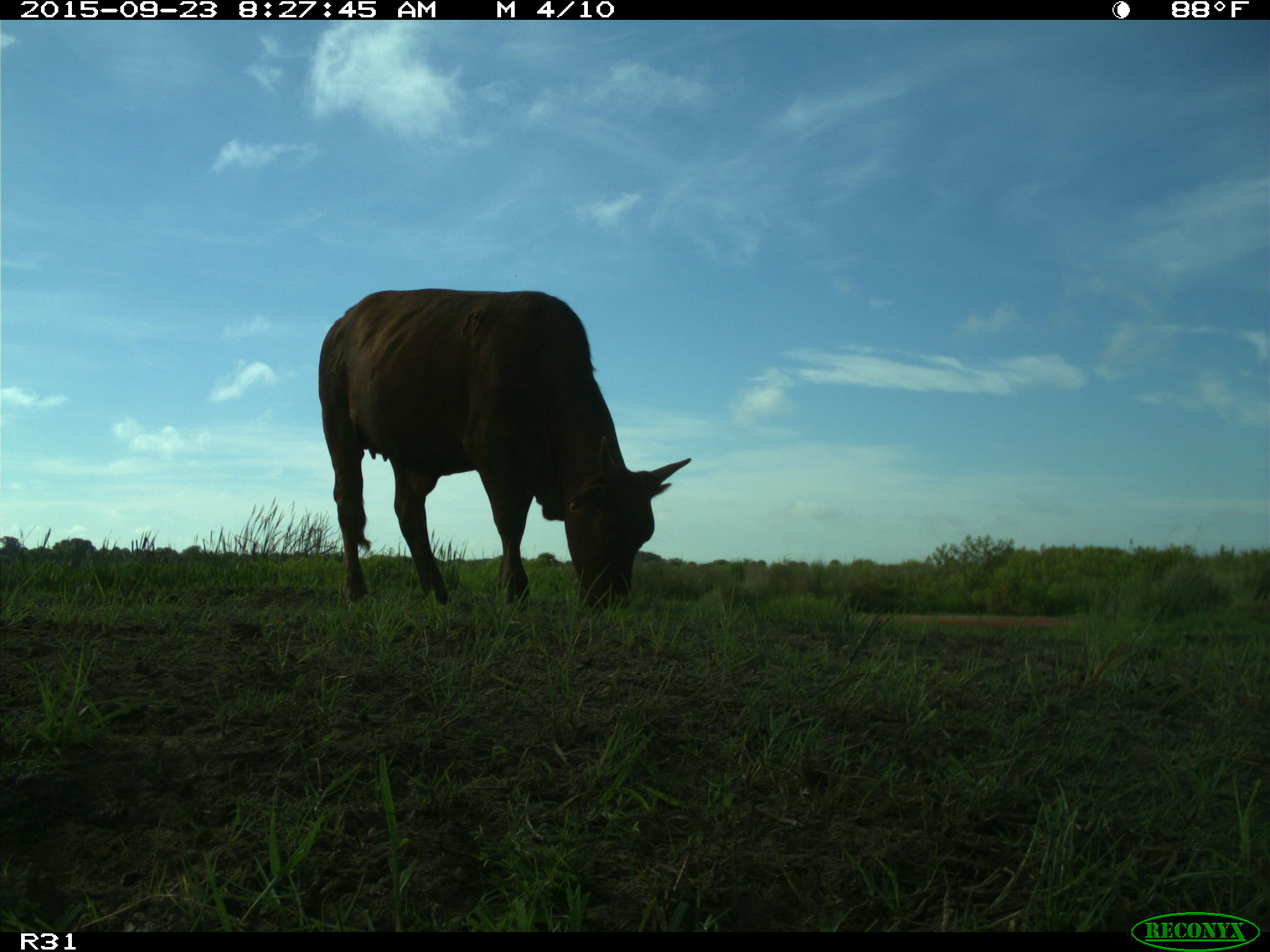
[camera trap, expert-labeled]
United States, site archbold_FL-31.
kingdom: Animalia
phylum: Chordata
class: Mammalia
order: Artiodactyla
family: Bovidae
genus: Bos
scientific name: Bos taurus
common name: domestic cow